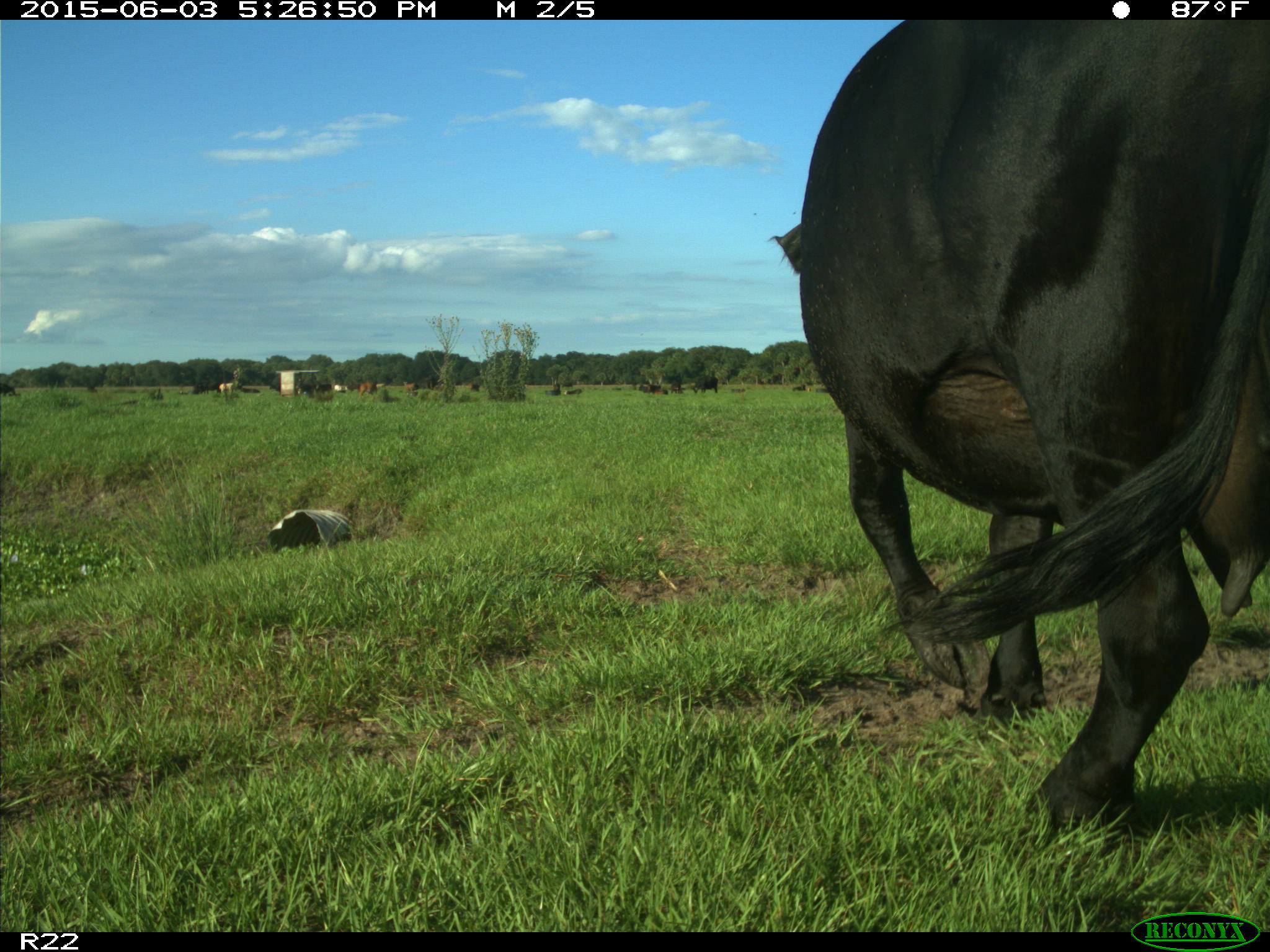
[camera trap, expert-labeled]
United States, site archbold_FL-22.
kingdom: Animalia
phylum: Chordata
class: Mammalia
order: Artiodactyla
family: Bovidae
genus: Bos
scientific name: Bos taurus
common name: domestic cow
Bos taurus (domestic cow).